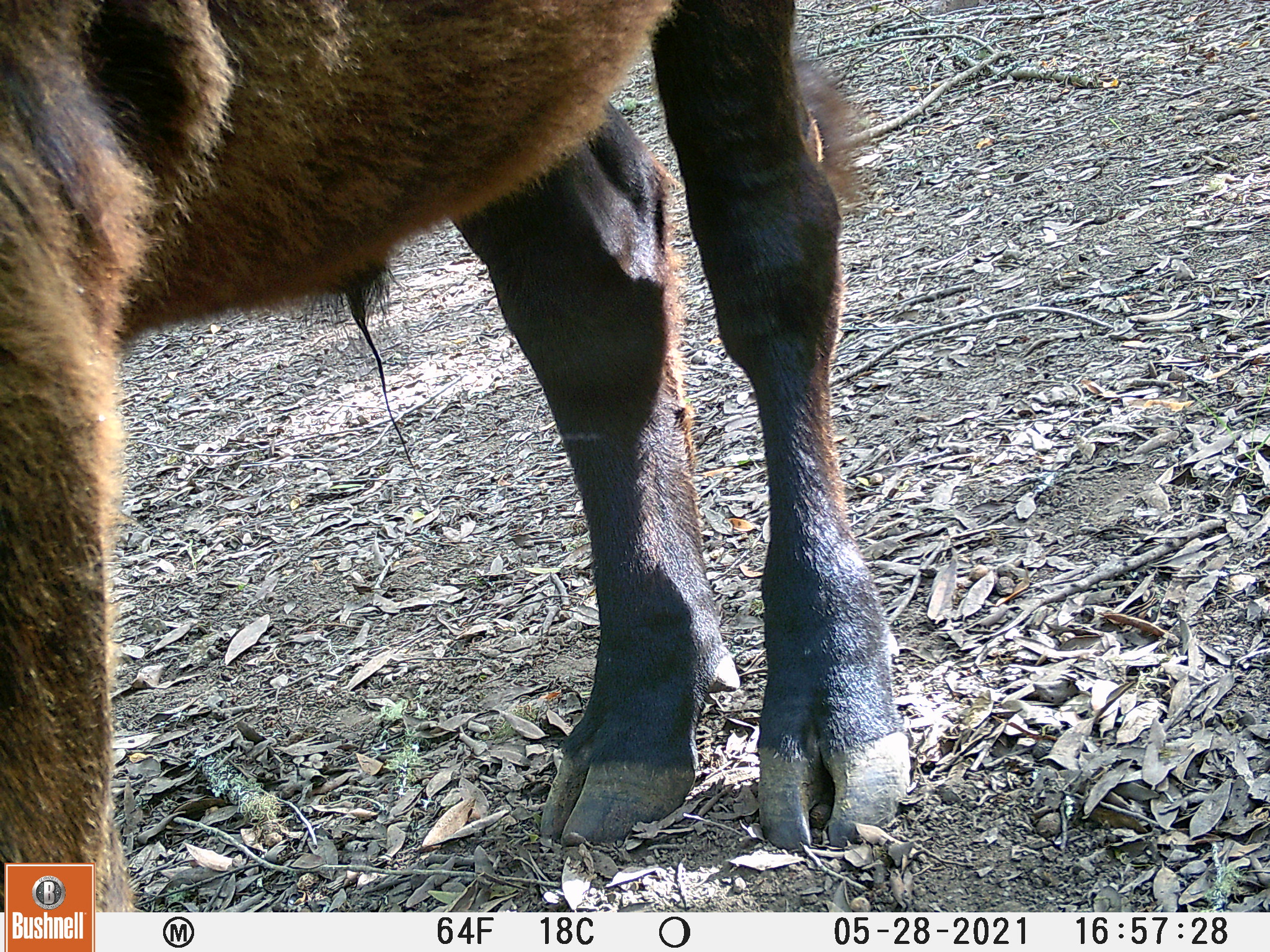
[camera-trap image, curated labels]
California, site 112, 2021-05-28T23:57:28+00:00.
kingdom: Animalia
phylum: Chordata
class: Mammalia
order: Artiodactyla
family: Suidae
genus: Sus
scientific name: Sus scrofa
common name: wild boar